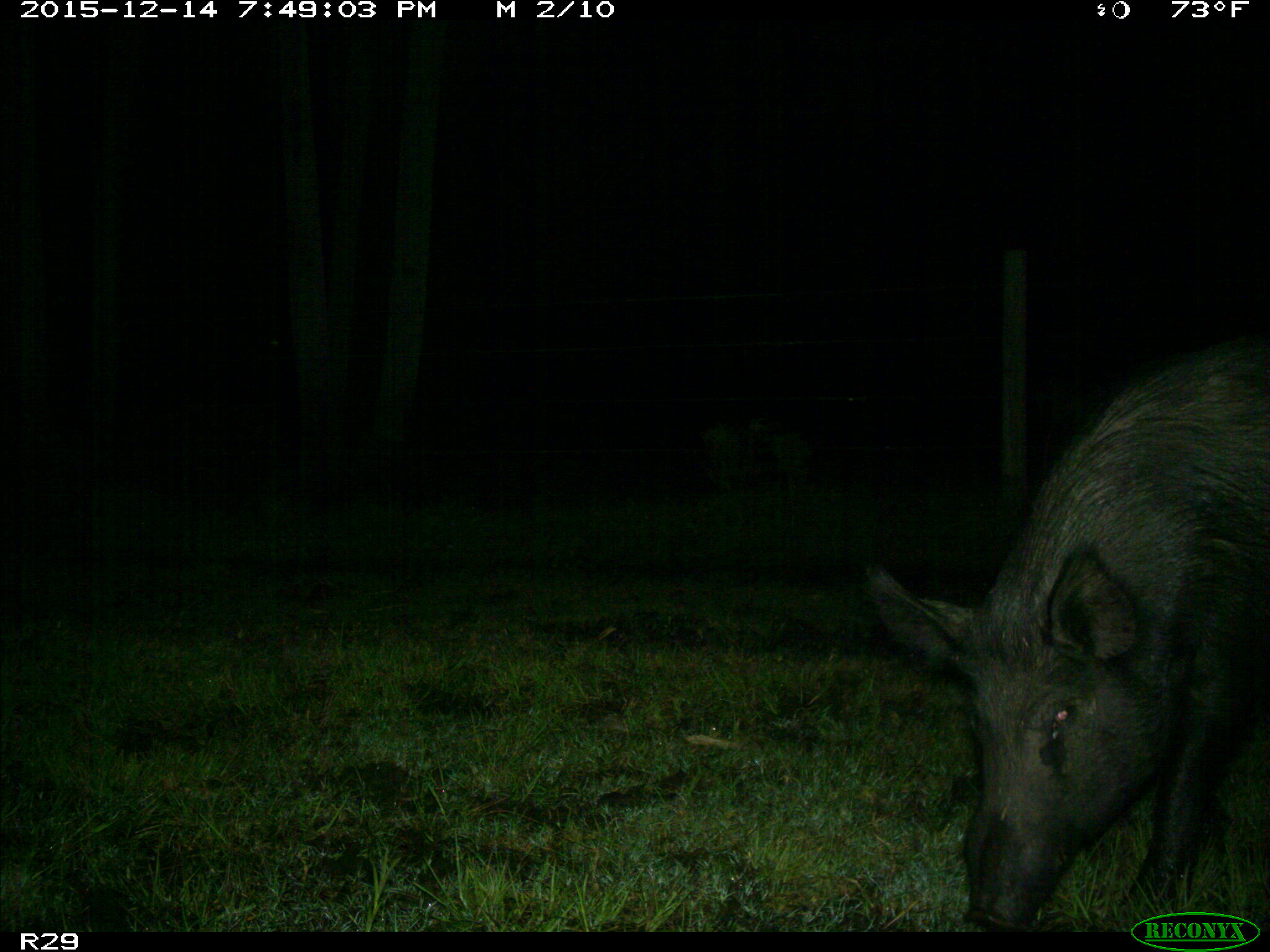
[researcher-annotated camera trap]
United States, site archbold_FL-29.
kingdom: Animalia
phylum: Chordata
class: Mammalia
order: Artiodactyla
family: Suidae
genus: Sus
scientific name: Sus scrofa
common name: wild boar